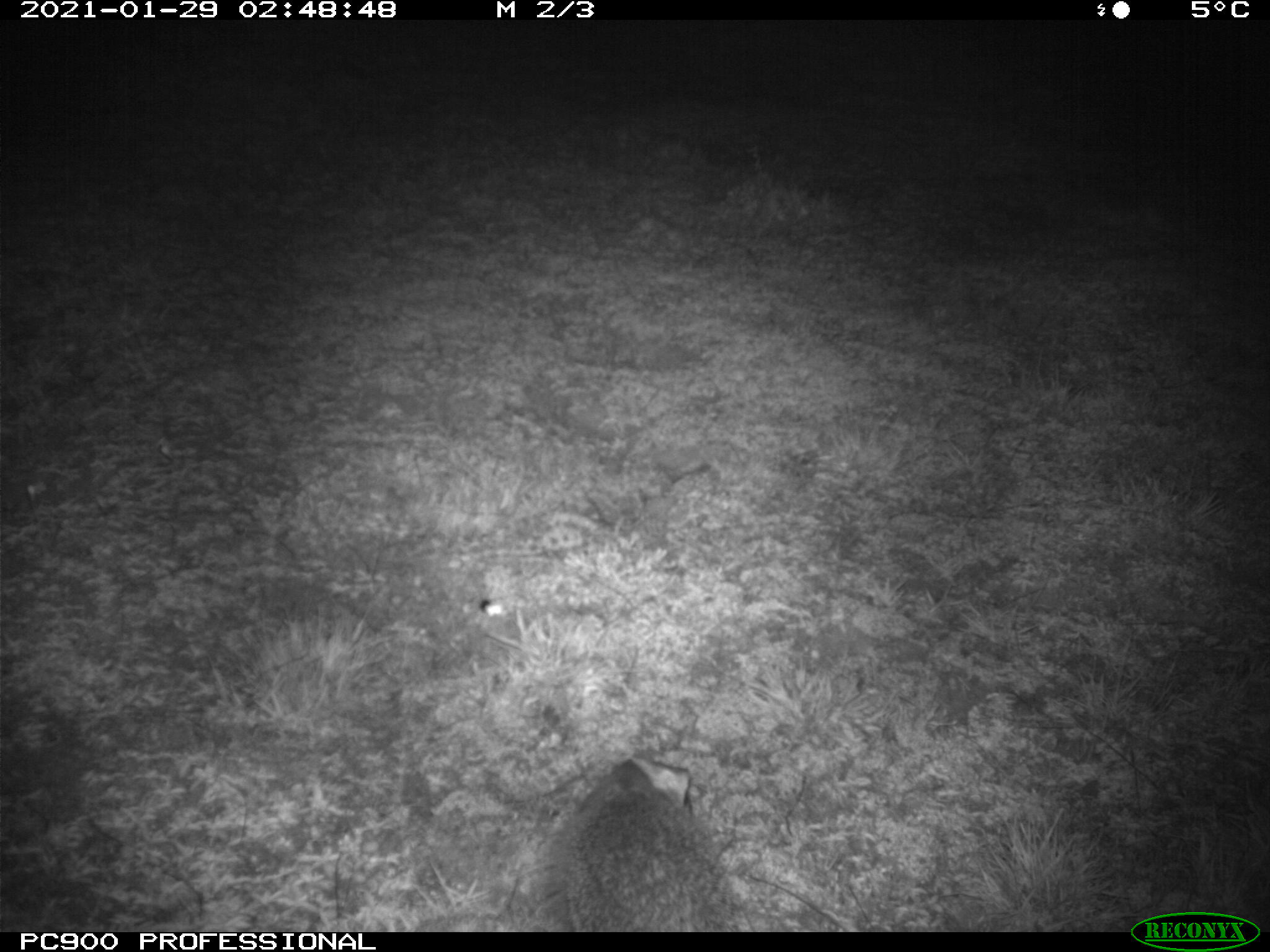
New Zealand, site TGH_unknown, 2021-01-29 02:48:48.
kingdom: Animalia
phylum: Chordata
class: Mammalia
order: Eulipotyphla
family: Erinaceidae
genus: Erinaceus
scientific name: Erinaceus europaeus europaeus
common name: european hedgehog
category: hedgehog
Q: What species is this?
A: Hedgehog (european hedgehog) (Erinaceus europaeus europaeus).